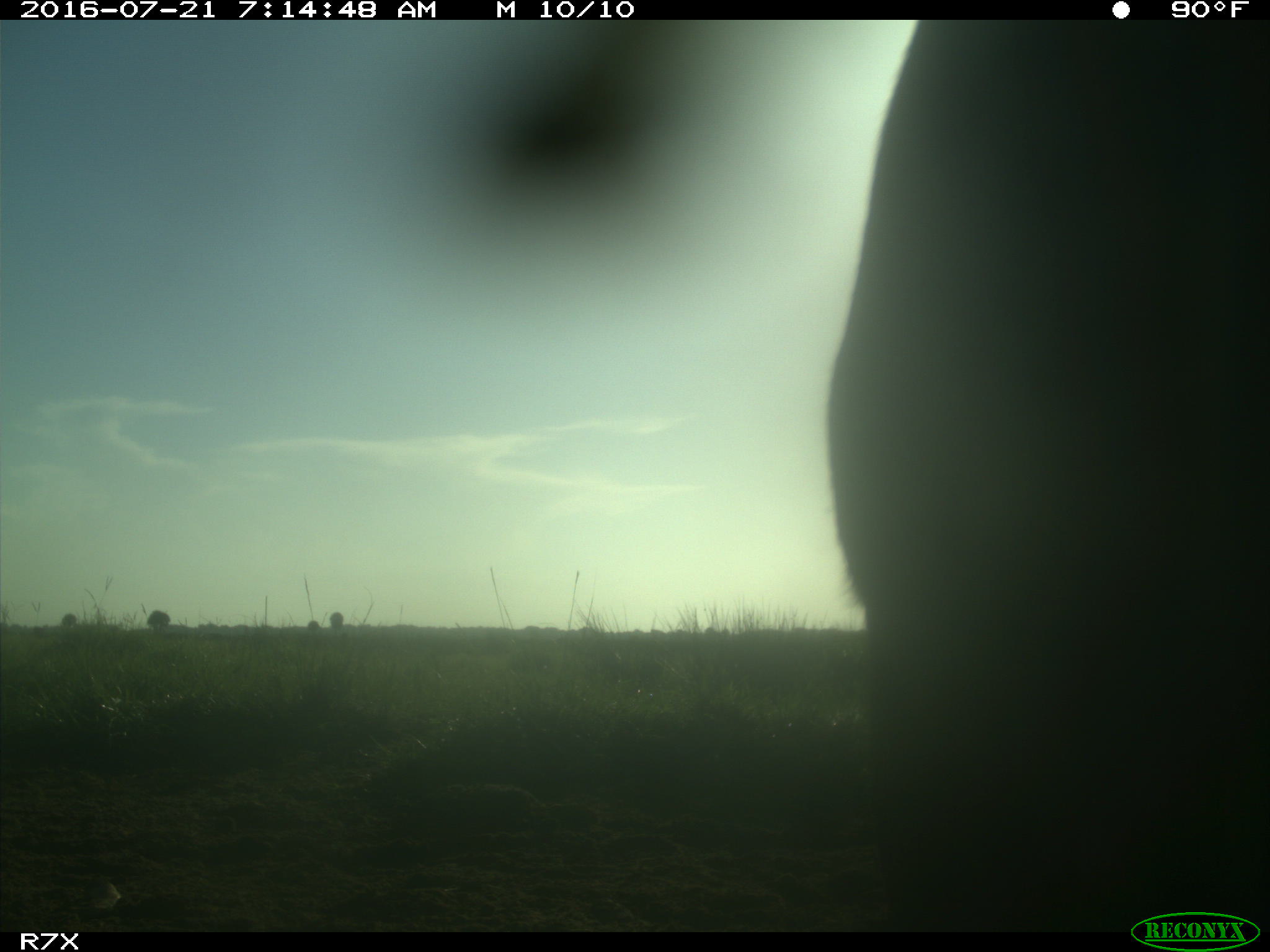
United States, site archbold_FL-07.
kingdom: Animalia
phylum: Chordata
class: Mammalia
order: Artiodactyla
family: Bovidae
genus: Bos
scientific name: Bos taurus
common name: domestic cow